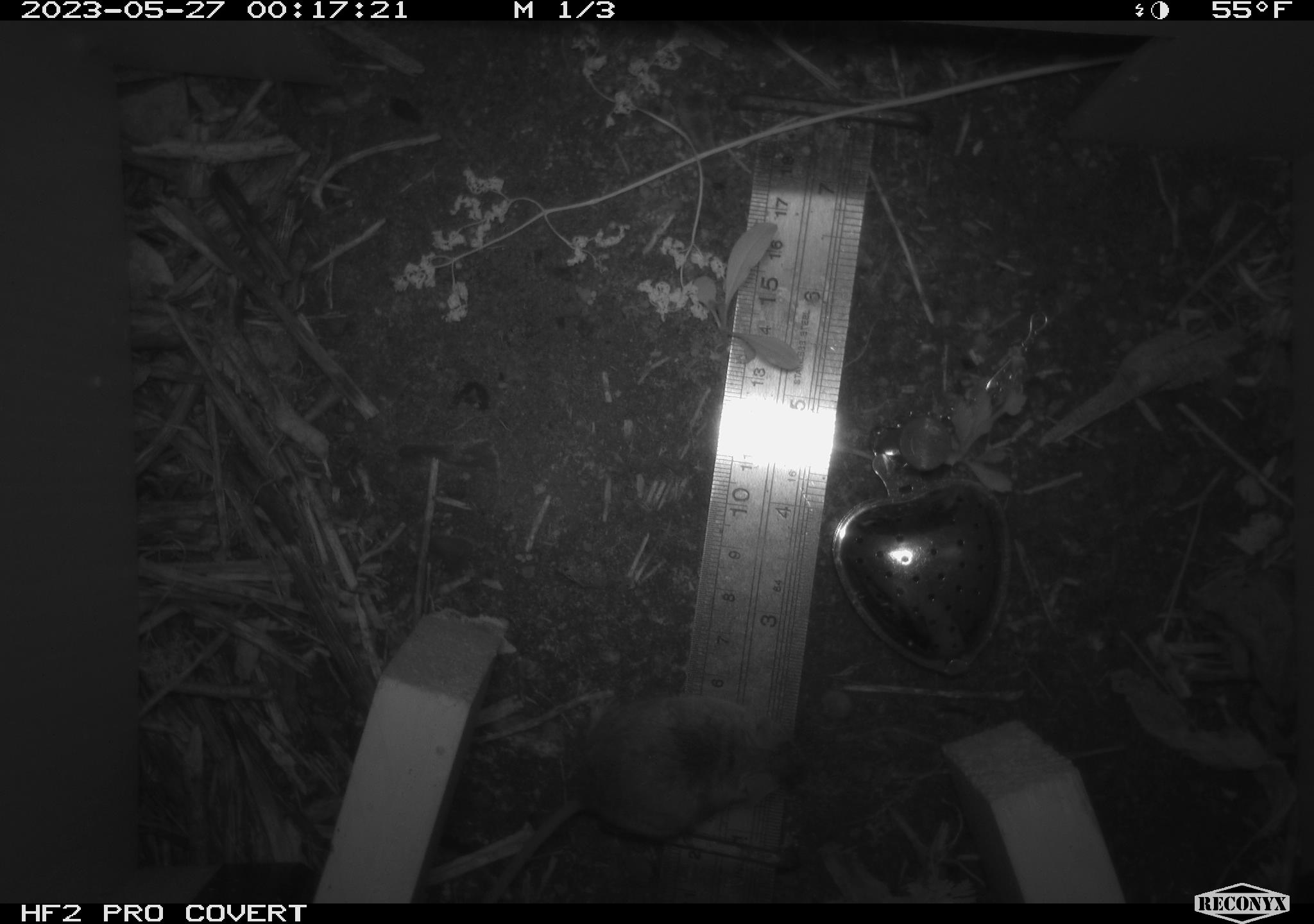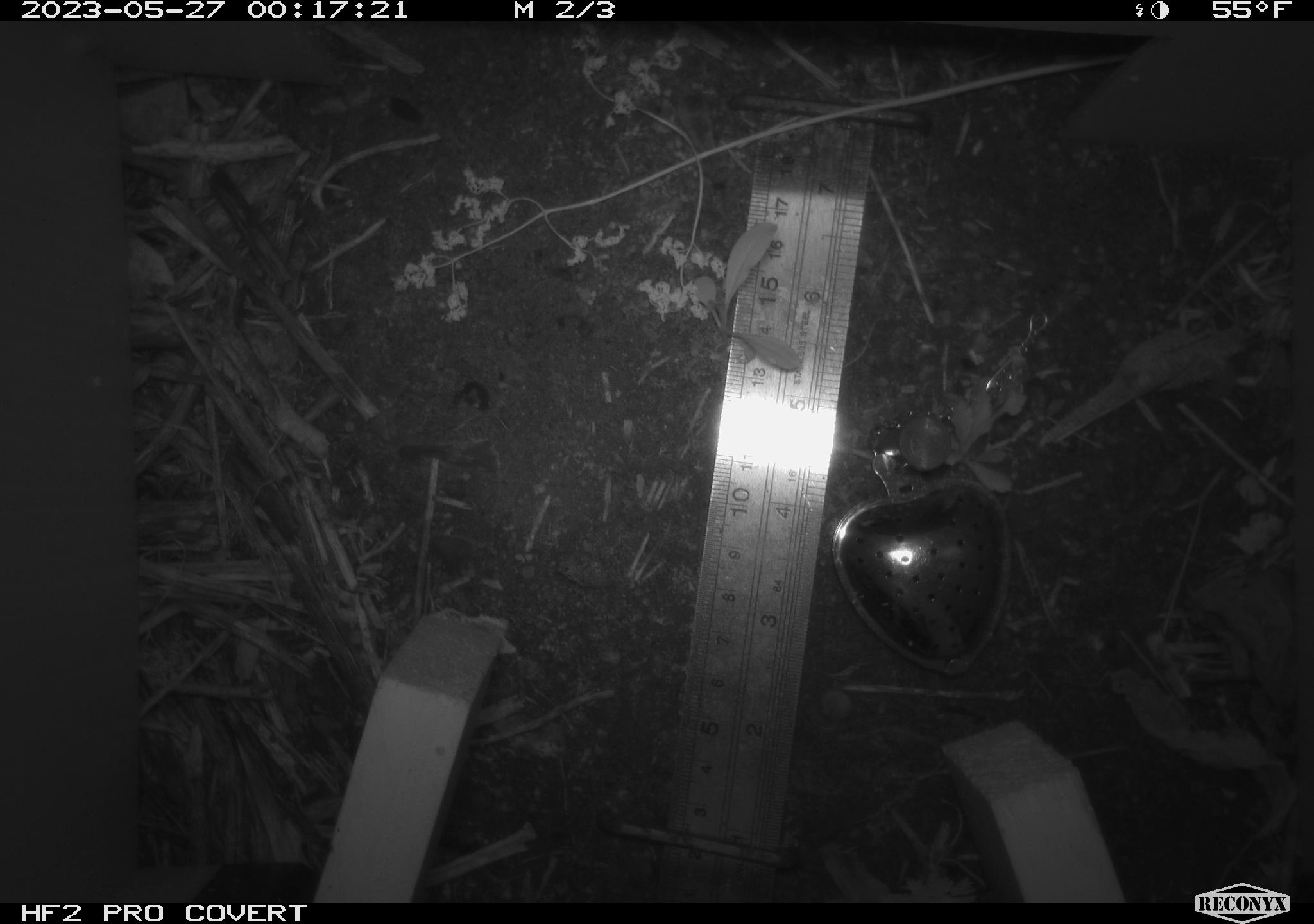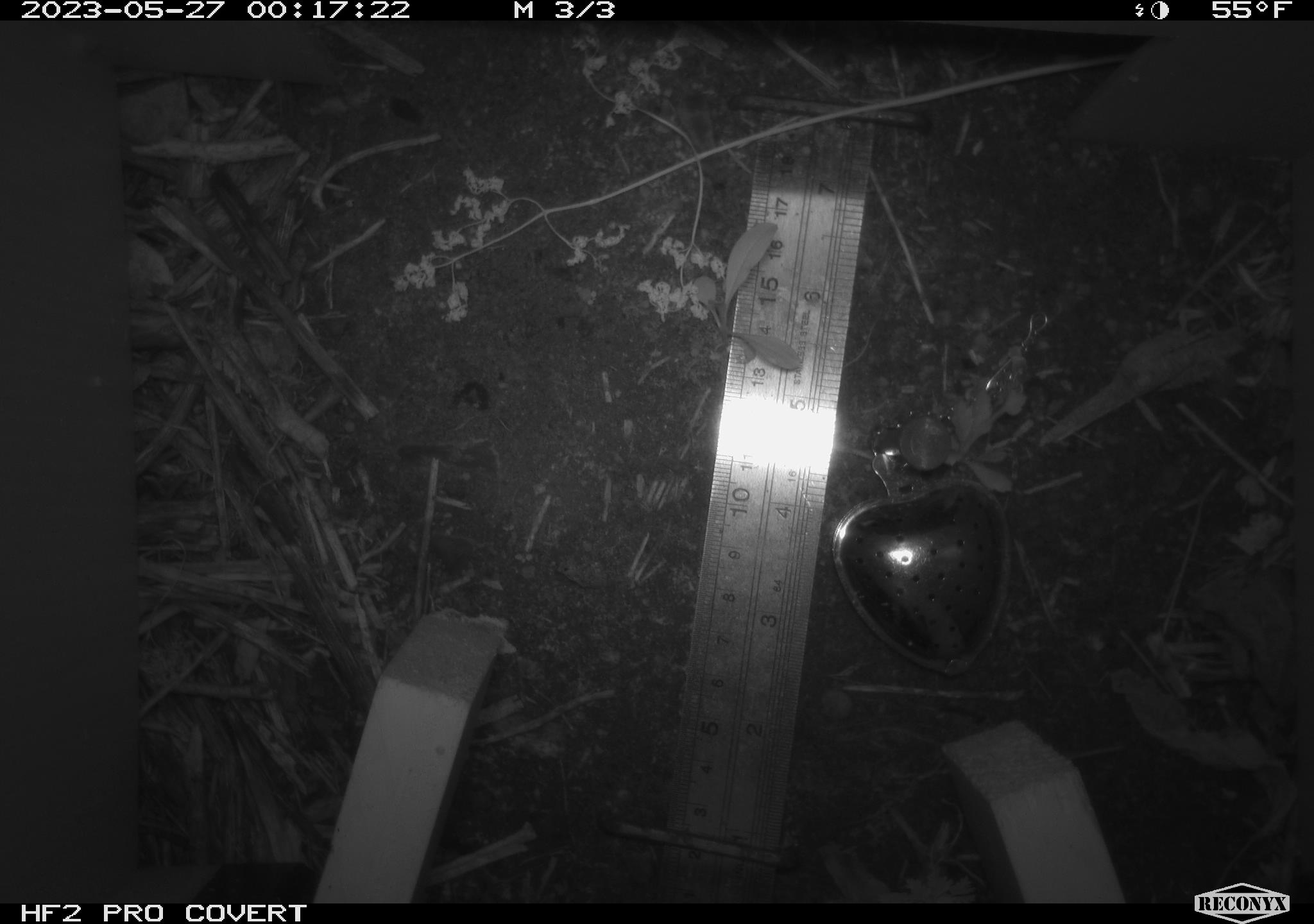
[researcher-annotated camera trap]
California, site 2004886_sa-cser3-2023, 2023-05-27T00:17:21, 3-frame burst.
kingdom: Animalia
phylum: Chordata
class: Mammalia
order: Rodentia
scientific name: Rodentia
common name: mouse species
Mouse species (Rodentia).